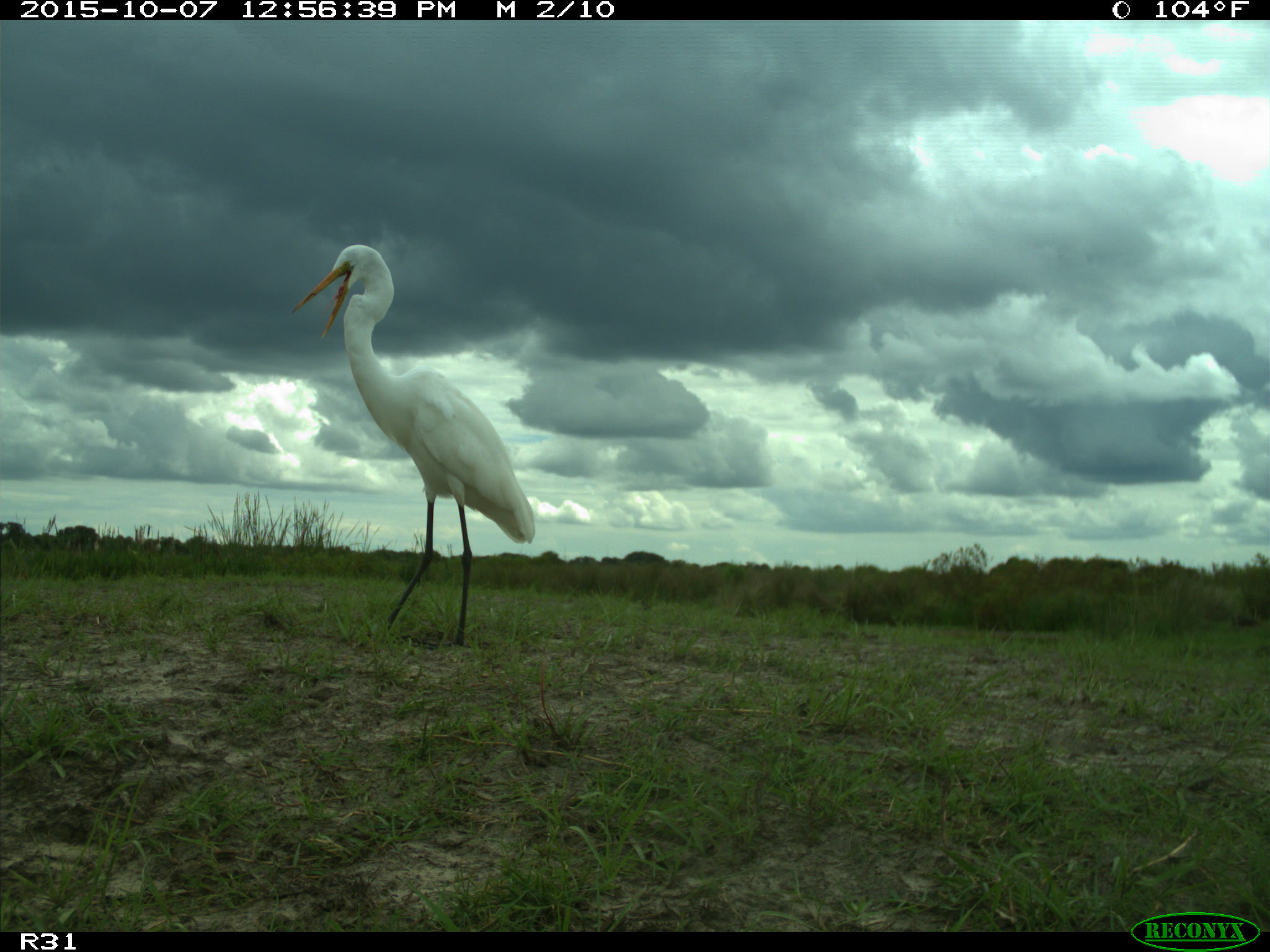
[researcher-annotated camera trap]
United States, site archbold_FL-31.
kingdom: Animalia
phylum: Chordata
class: Aves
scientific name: Aves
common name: birds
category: unidentified bird